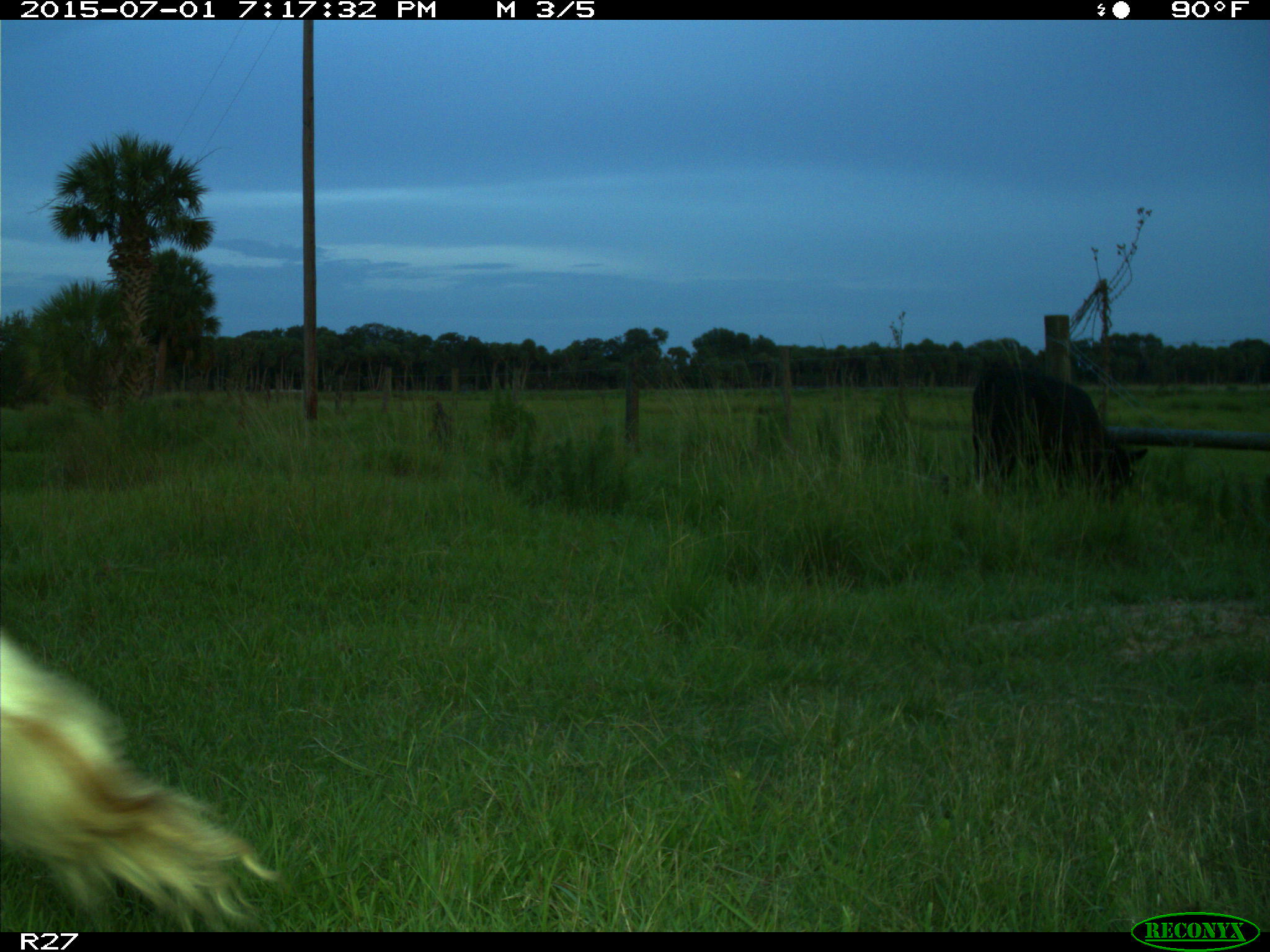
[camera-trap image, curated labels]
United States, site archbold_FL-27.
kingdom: Animalia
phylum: Chordata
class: Mammalia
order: Artiodactyla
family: Bovidae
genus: Bos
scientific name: Bos taurus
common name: domestic cow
Bos taurus (domestic cow).